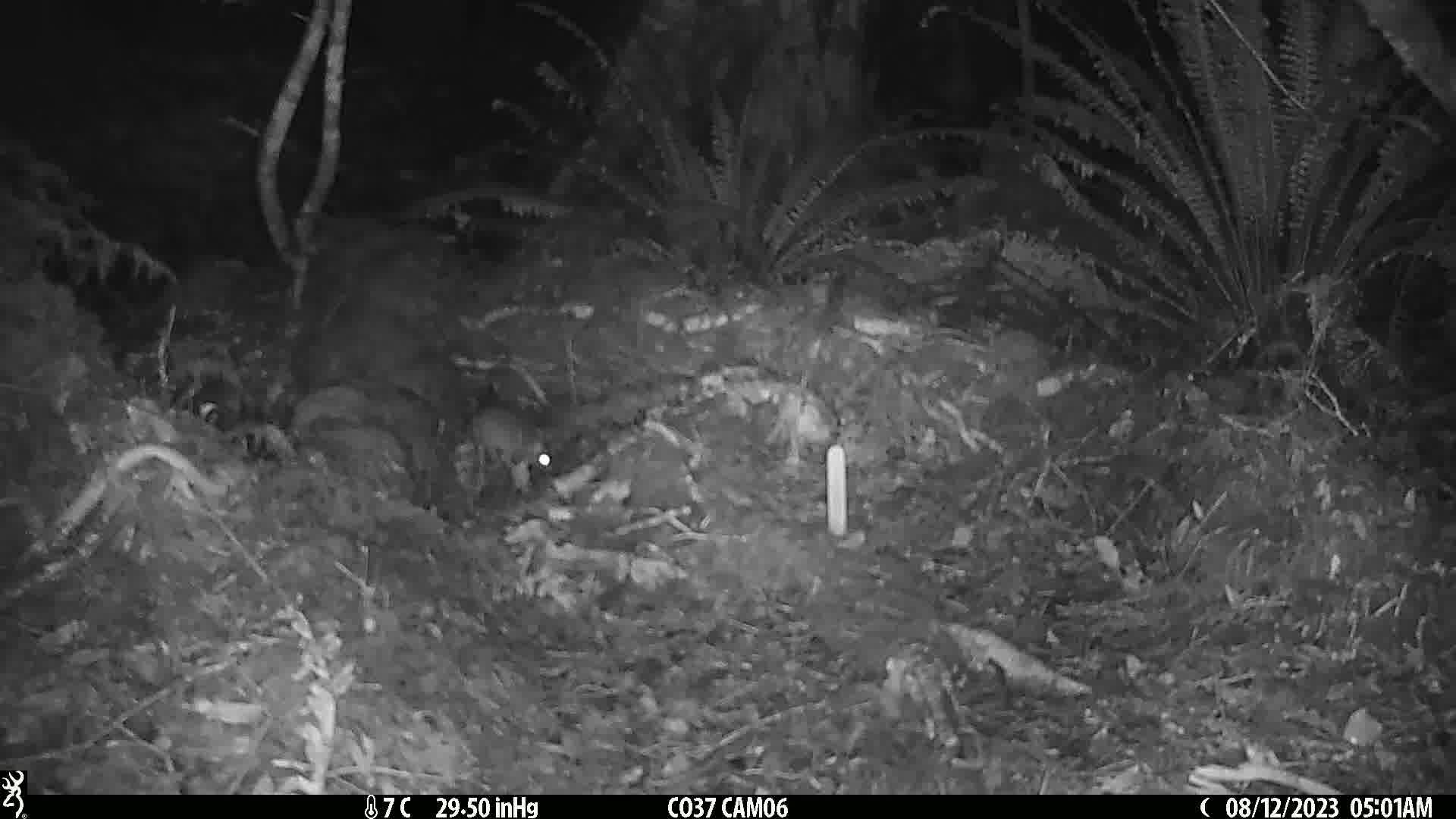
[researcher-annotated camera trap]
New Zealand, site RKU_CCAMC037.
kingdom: Animalia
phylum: Chordata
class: Mammalia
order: Rodentia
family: Muridae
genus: Rattus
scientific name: Rattus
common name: rat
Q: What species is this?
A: Rat (Rattus).